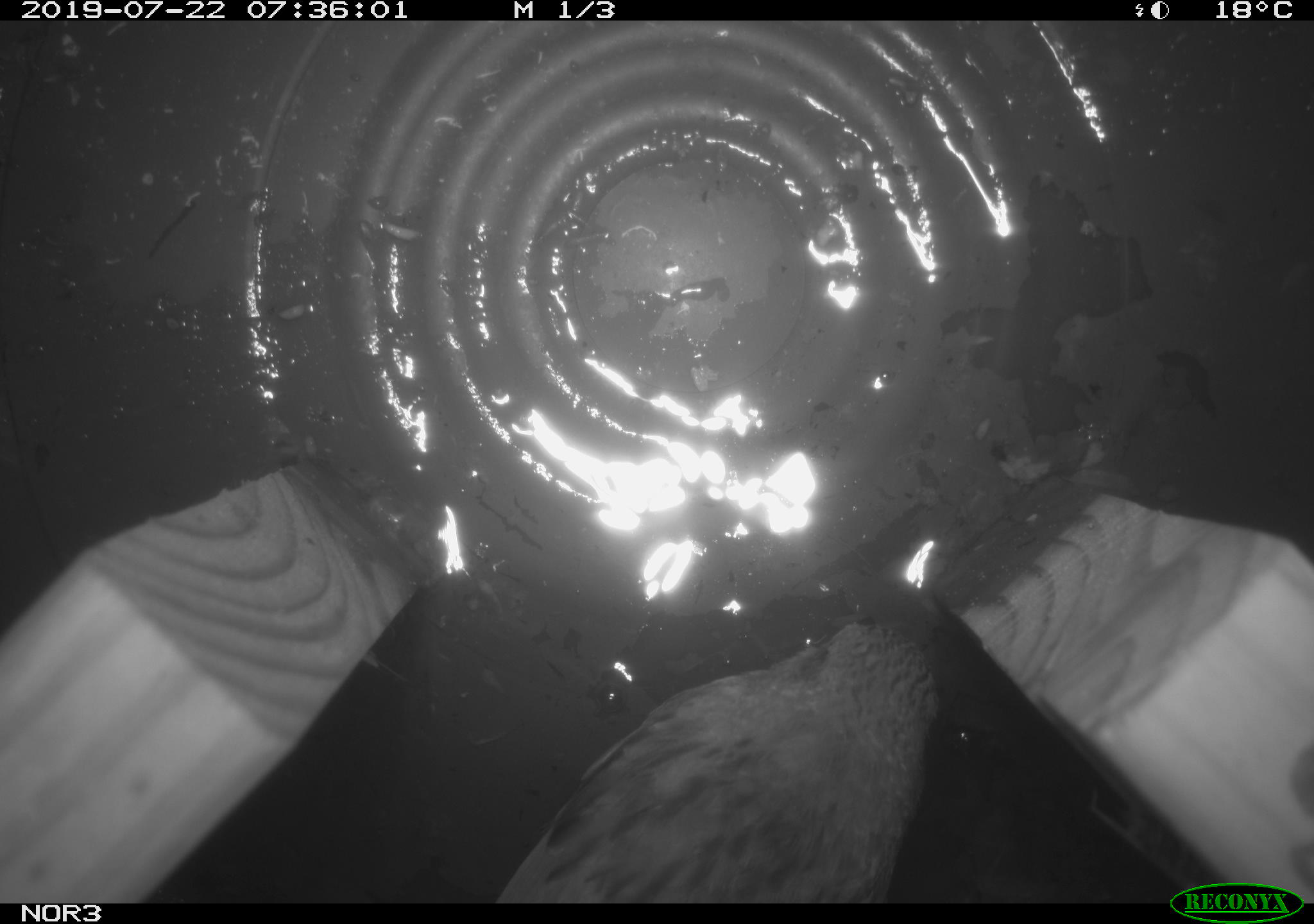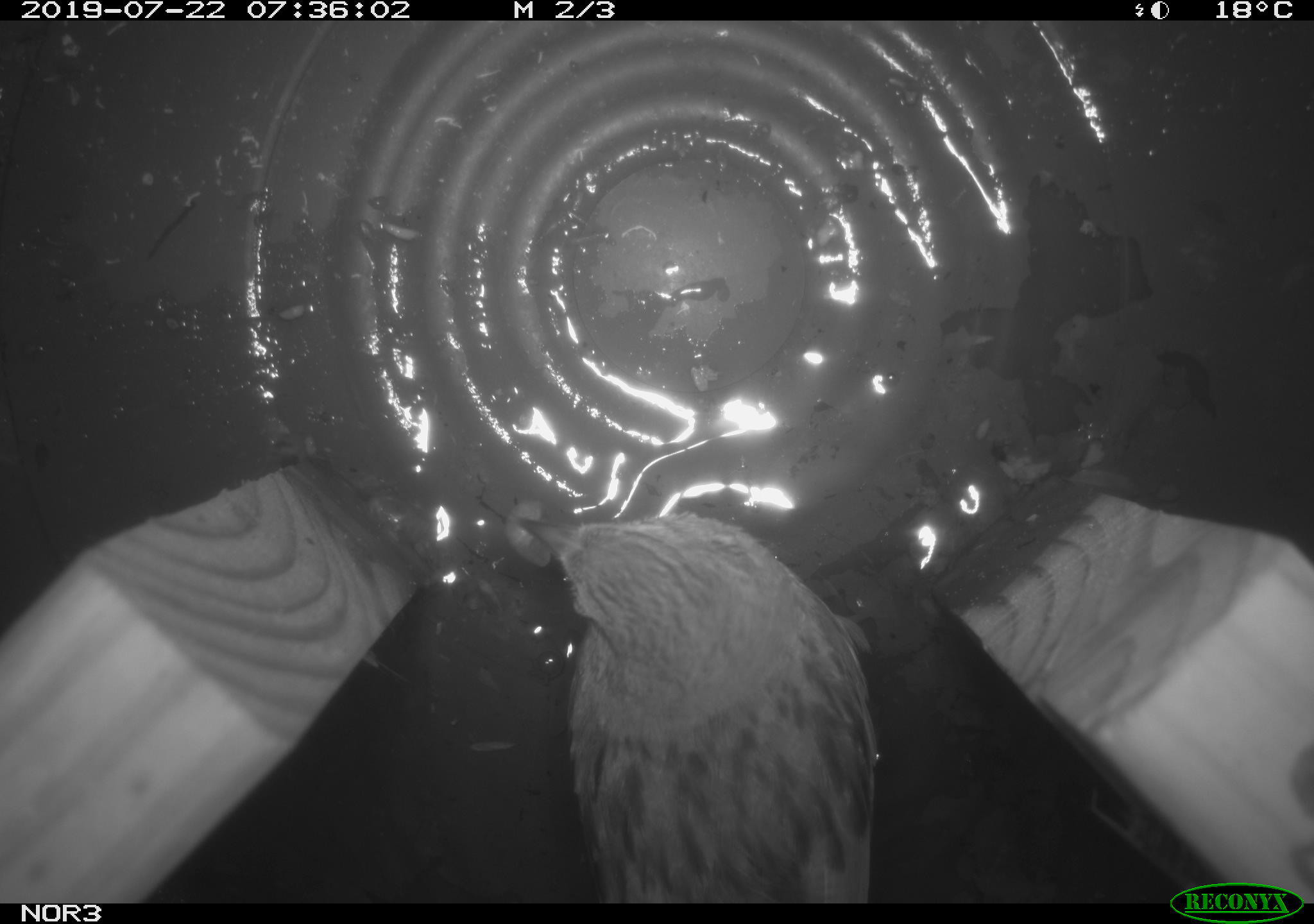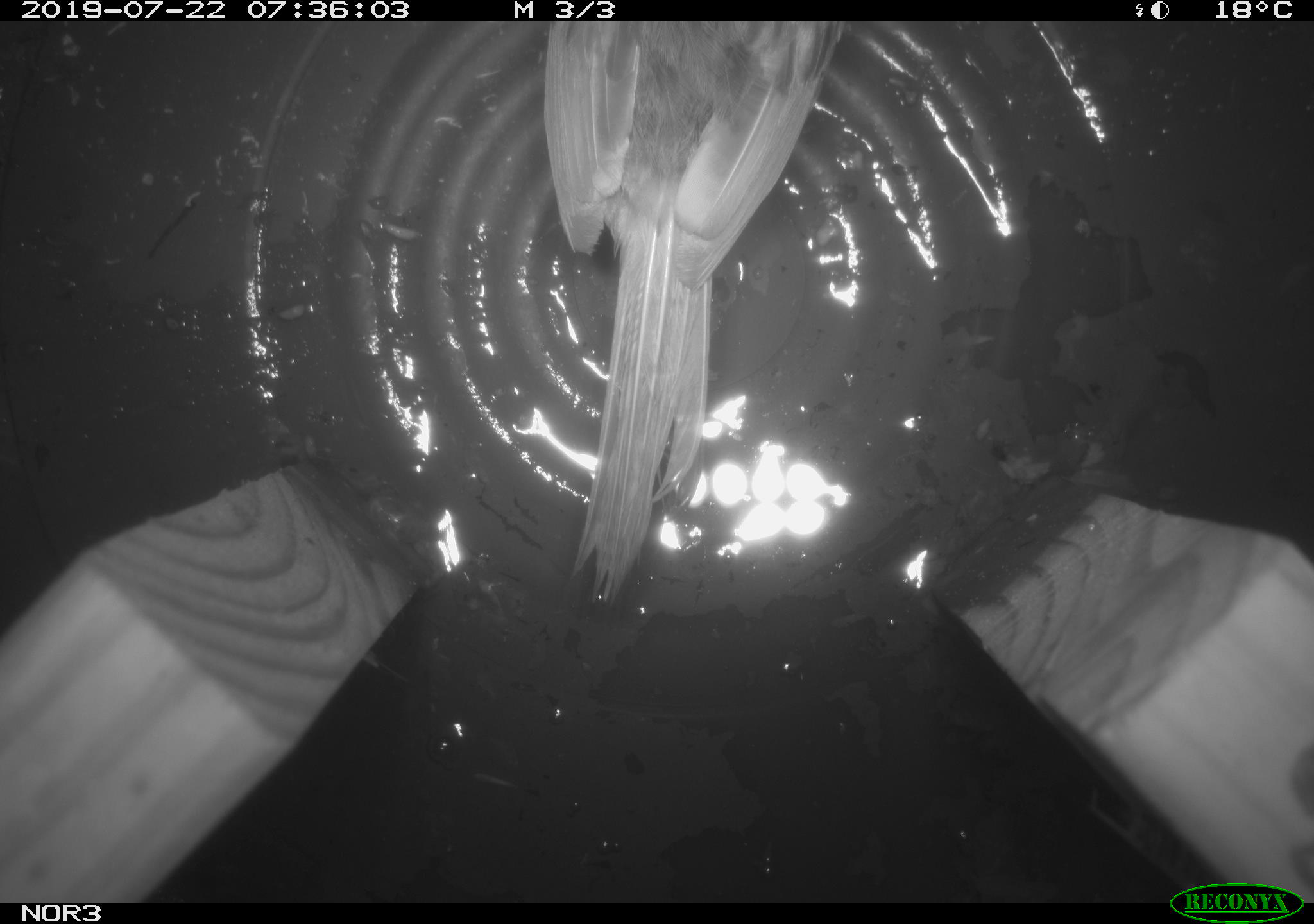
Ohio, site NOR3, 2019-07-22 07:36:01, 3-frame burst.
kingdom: Animalia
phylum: Chordata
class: Aves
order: Passeriformes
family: Passerellidae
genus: Melospiza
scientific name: Melospiza melodia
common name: song sparrow